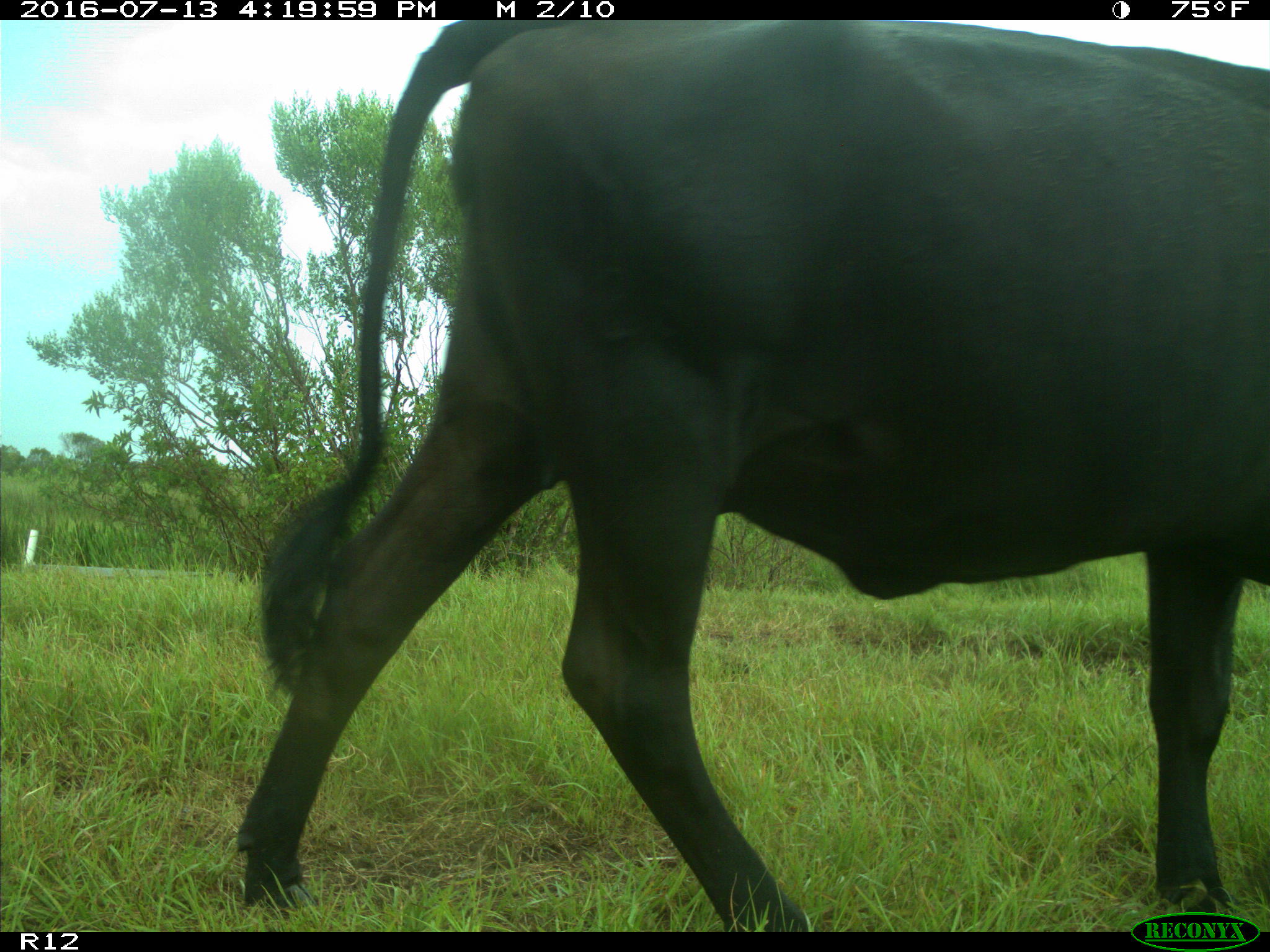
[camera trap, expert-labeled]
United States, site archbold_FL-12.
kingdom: Animalia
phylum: Chordata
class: Mammalia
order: Artiodactyla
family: Bovidae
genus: Bos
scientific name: Bos taurus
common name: domestic cow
Bos taurus (domestic cow).